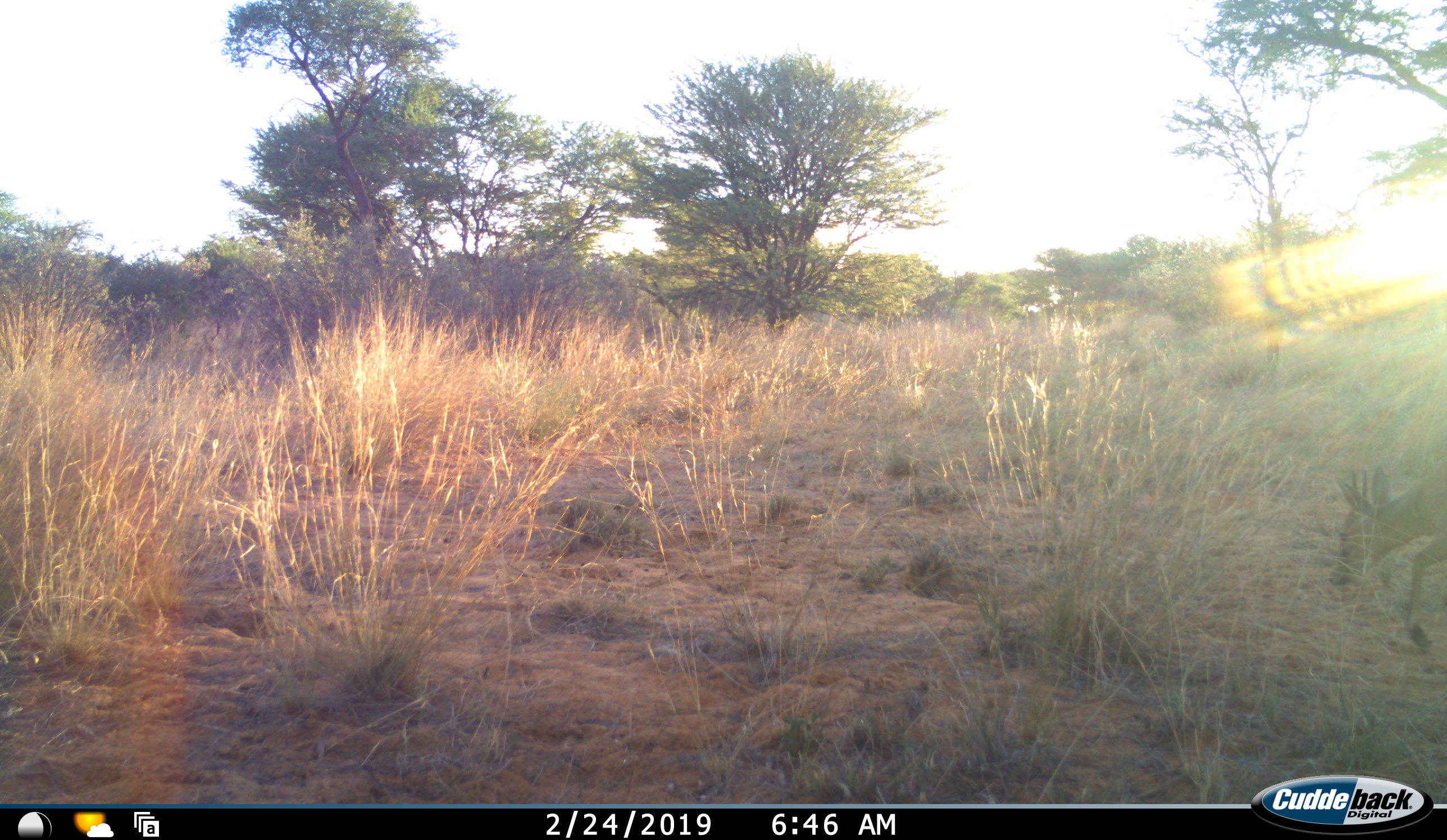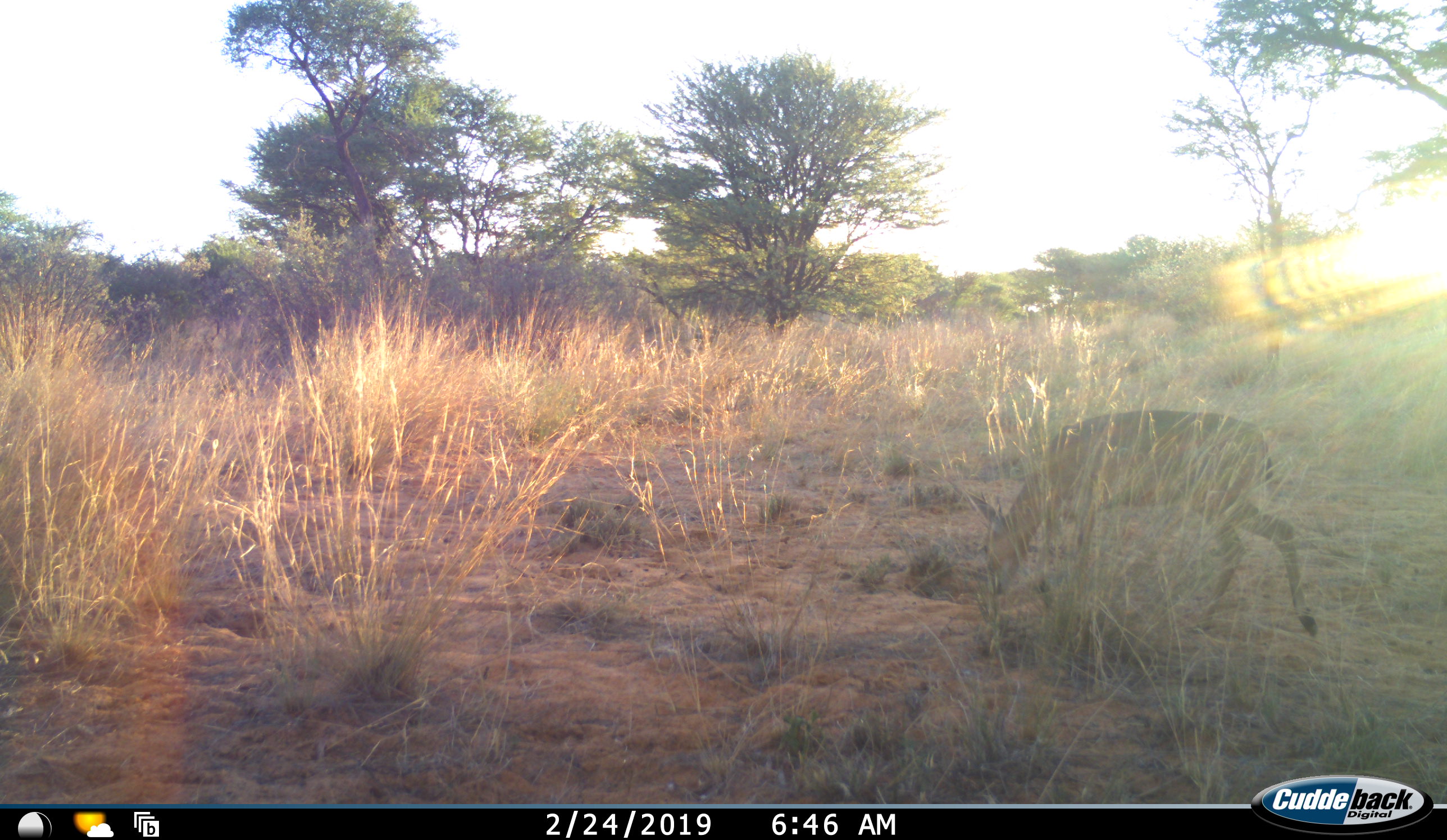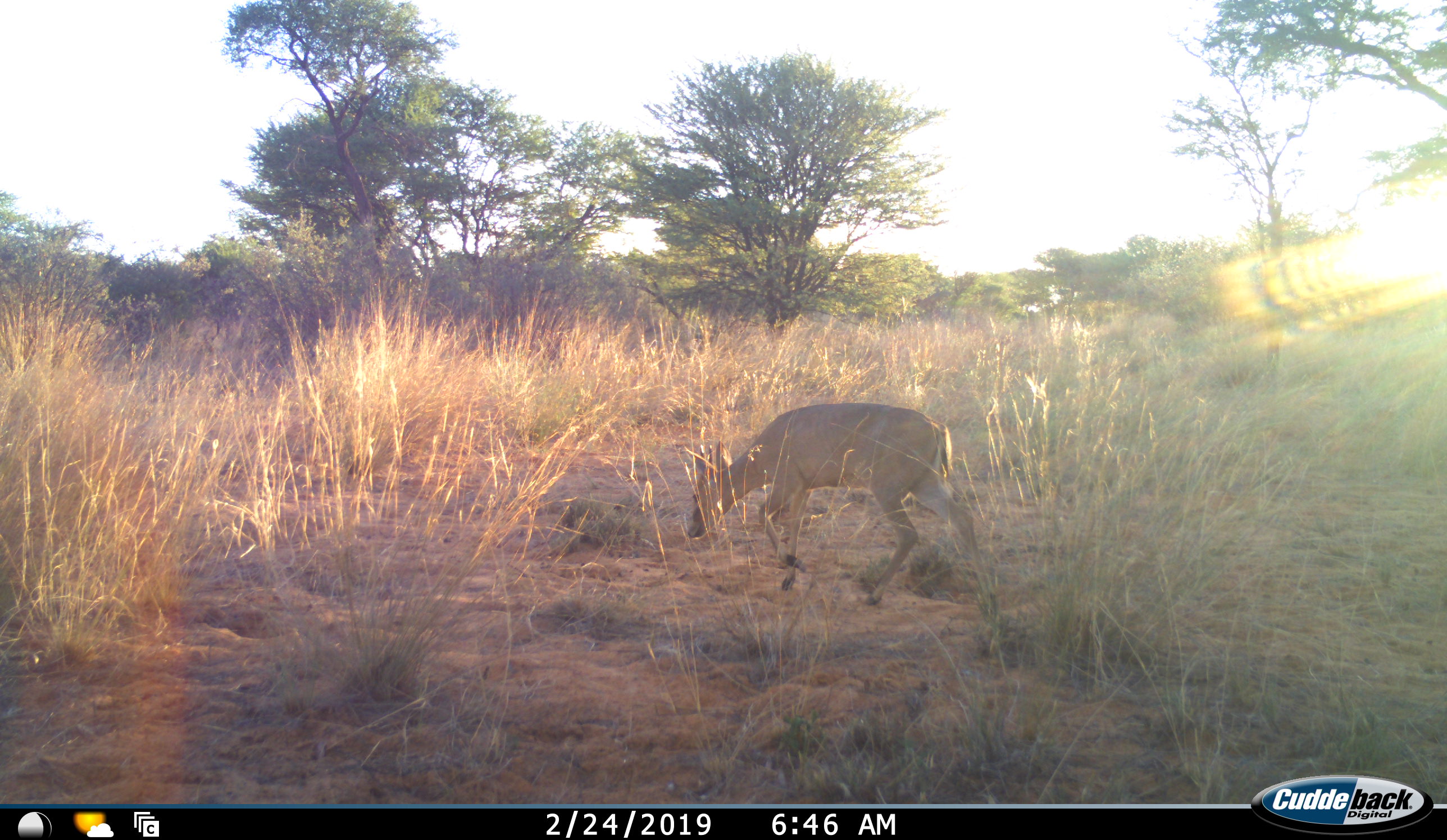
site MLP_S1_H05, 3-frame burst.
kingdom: Animalia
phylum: Chordata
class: Mammalia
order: Artiodactyla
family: Bovidae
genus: Sylvicapra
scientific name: Sylvicapra grimmia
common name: common duiker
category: duikercommongrey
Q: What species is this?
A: Duikercommongrey (common duiker) (Sylvicapra grimmia).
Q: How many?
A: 1.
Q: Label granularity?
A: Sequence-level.